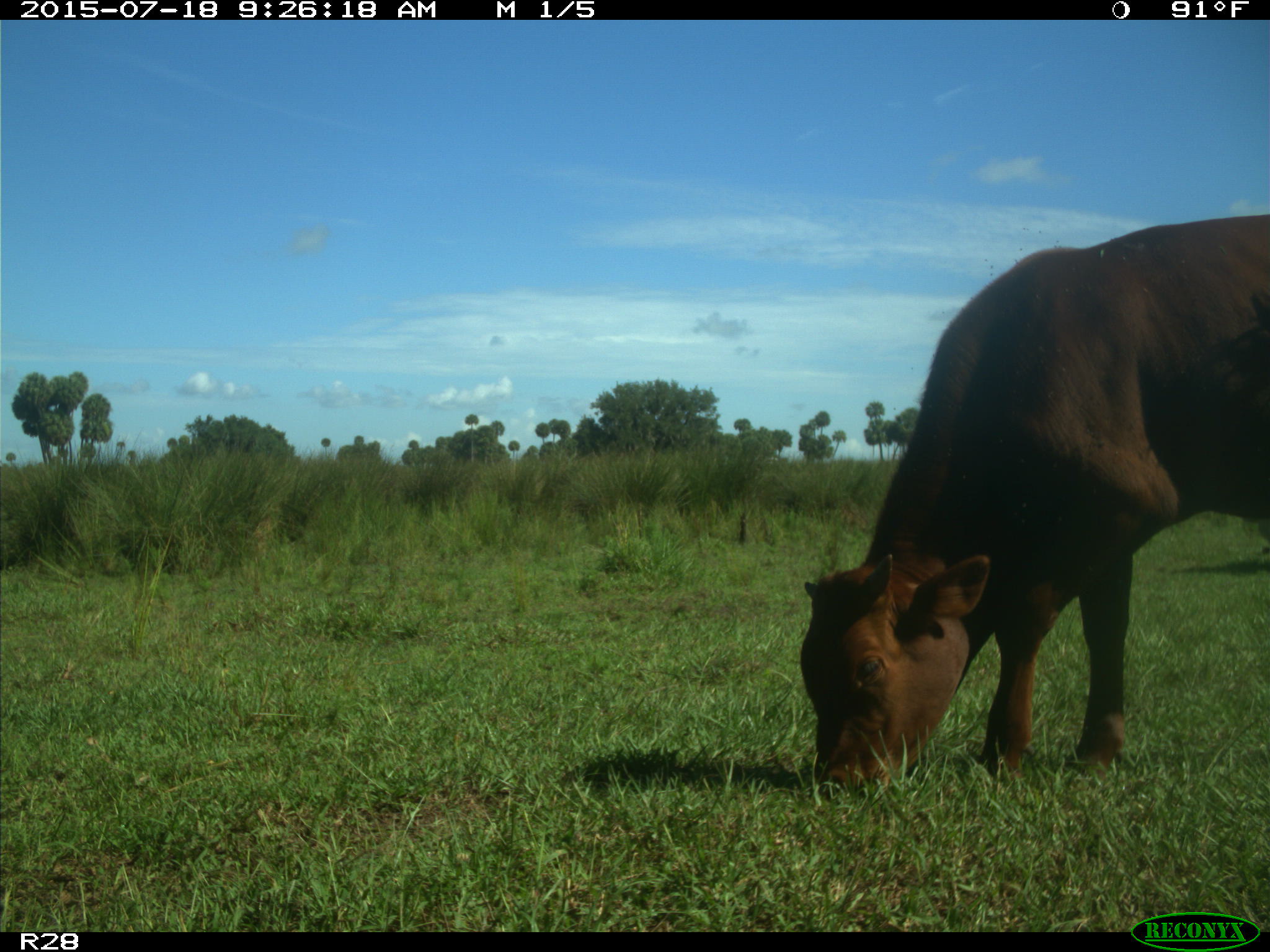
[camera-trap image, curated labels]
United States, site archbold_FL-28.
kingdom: Animalia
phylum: Chordata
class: Mammalia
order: Artiodactyla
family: Bovidae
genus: Bos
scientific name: Bos taurus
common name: domestic cow